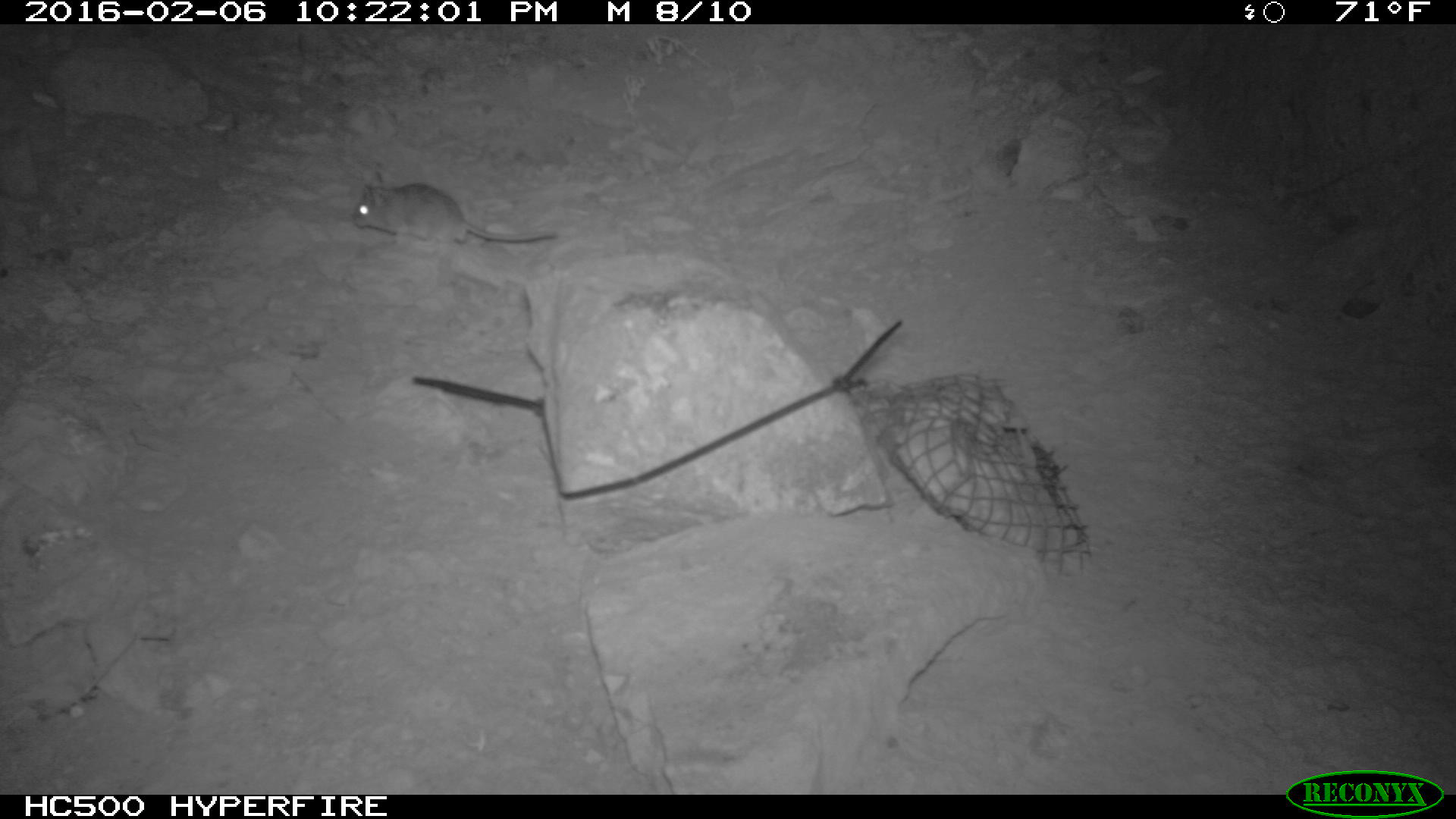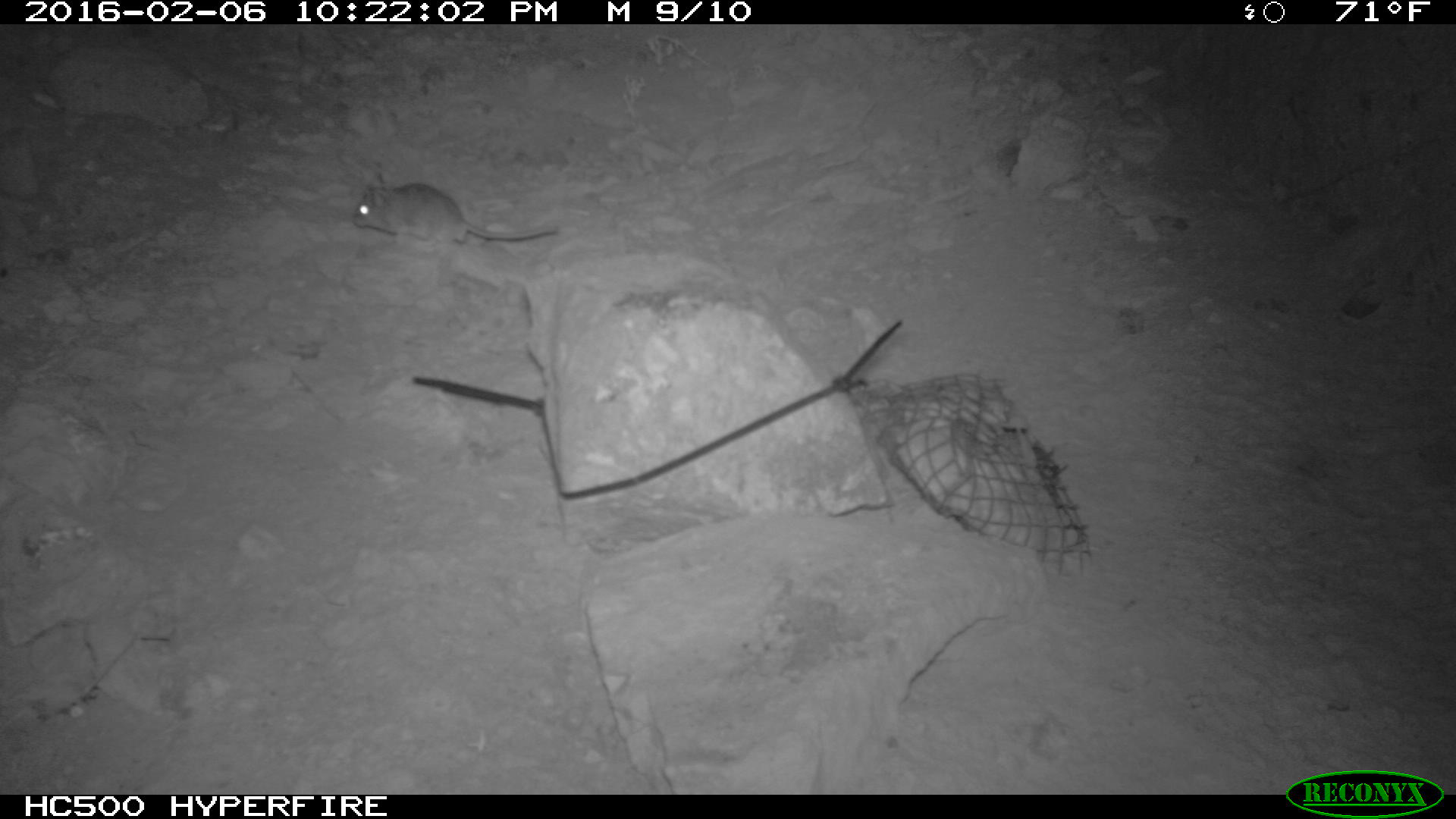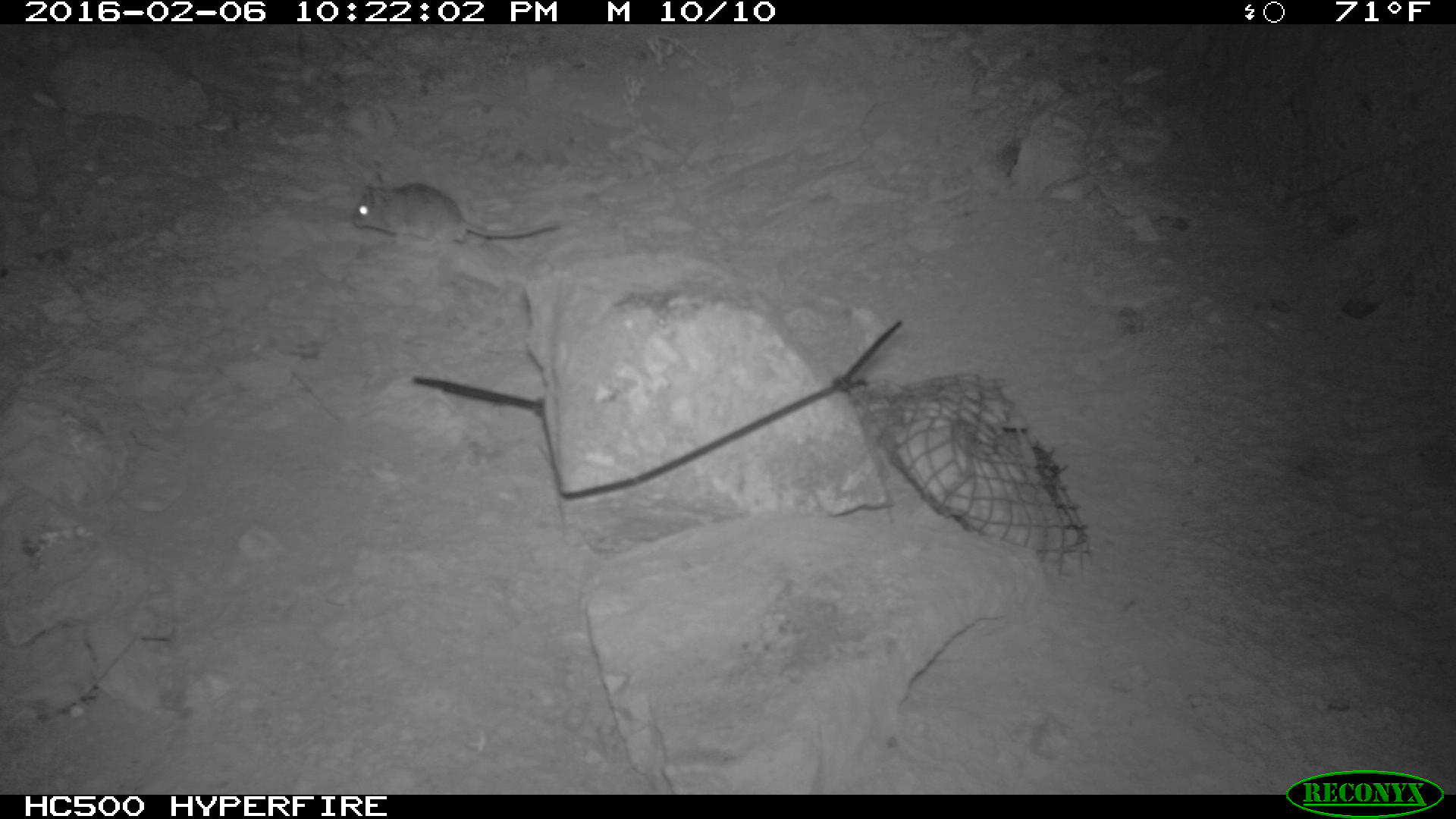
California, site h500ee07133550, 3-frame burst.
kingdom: Animalia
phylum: Chordata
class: Mammalia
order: Rodentia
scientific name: Rodentia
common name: rodent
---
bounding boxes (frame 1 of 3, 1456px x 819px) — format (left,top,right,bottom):
rodent: (350,168,558,243)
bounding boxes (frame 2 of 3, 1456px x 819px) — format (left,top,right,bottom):
rodent: (350,170,558,246)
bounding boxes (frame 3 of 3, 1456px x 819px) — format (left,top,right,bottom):
rodent: (350,168,558,265)